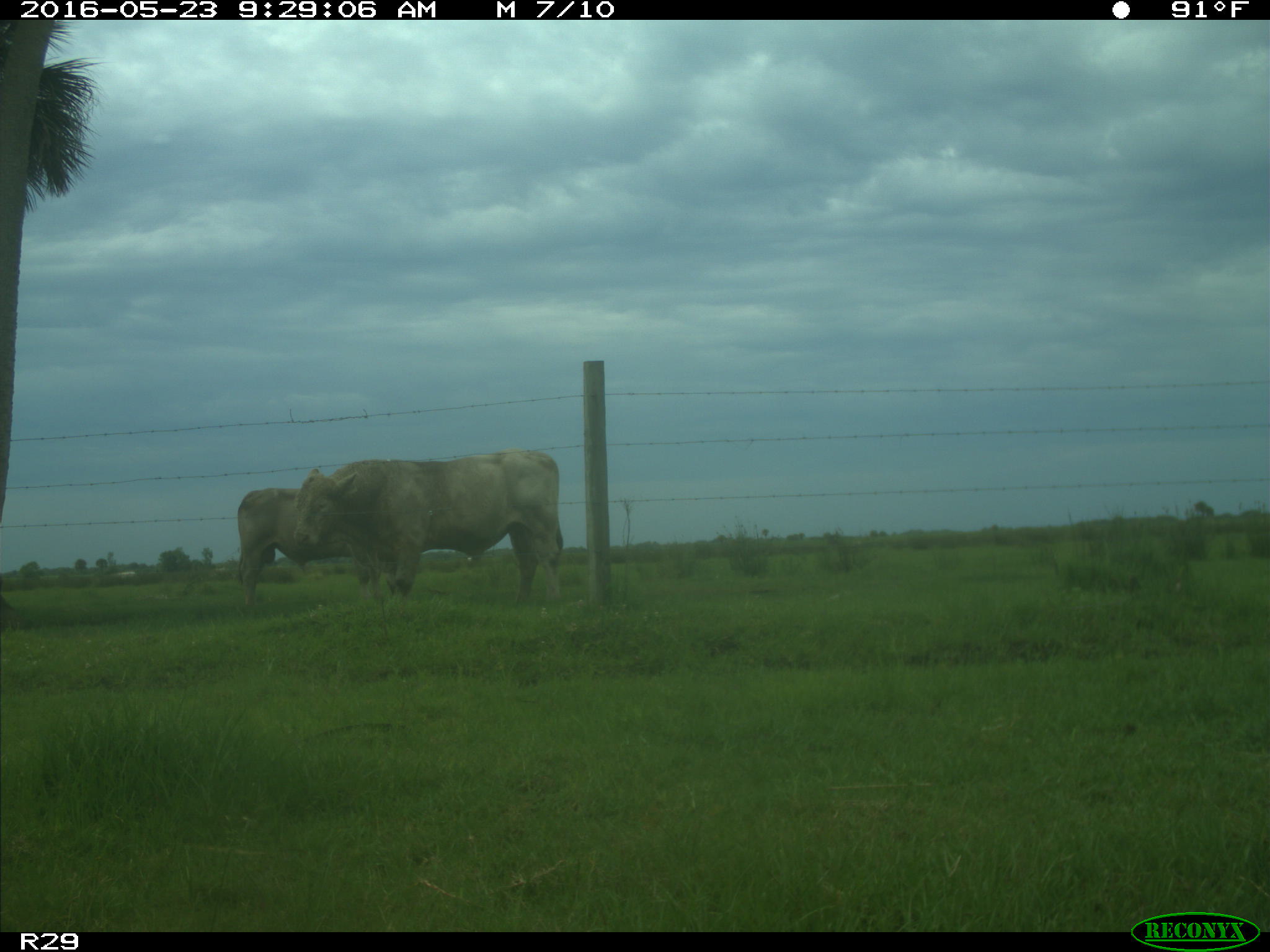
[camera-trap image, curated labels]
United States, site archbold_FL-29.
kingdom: Animalia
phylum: Chordata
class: Mammalia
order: Artiodactyla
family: Bovidae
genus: Bos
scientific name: Bos taurus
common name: domestic cow